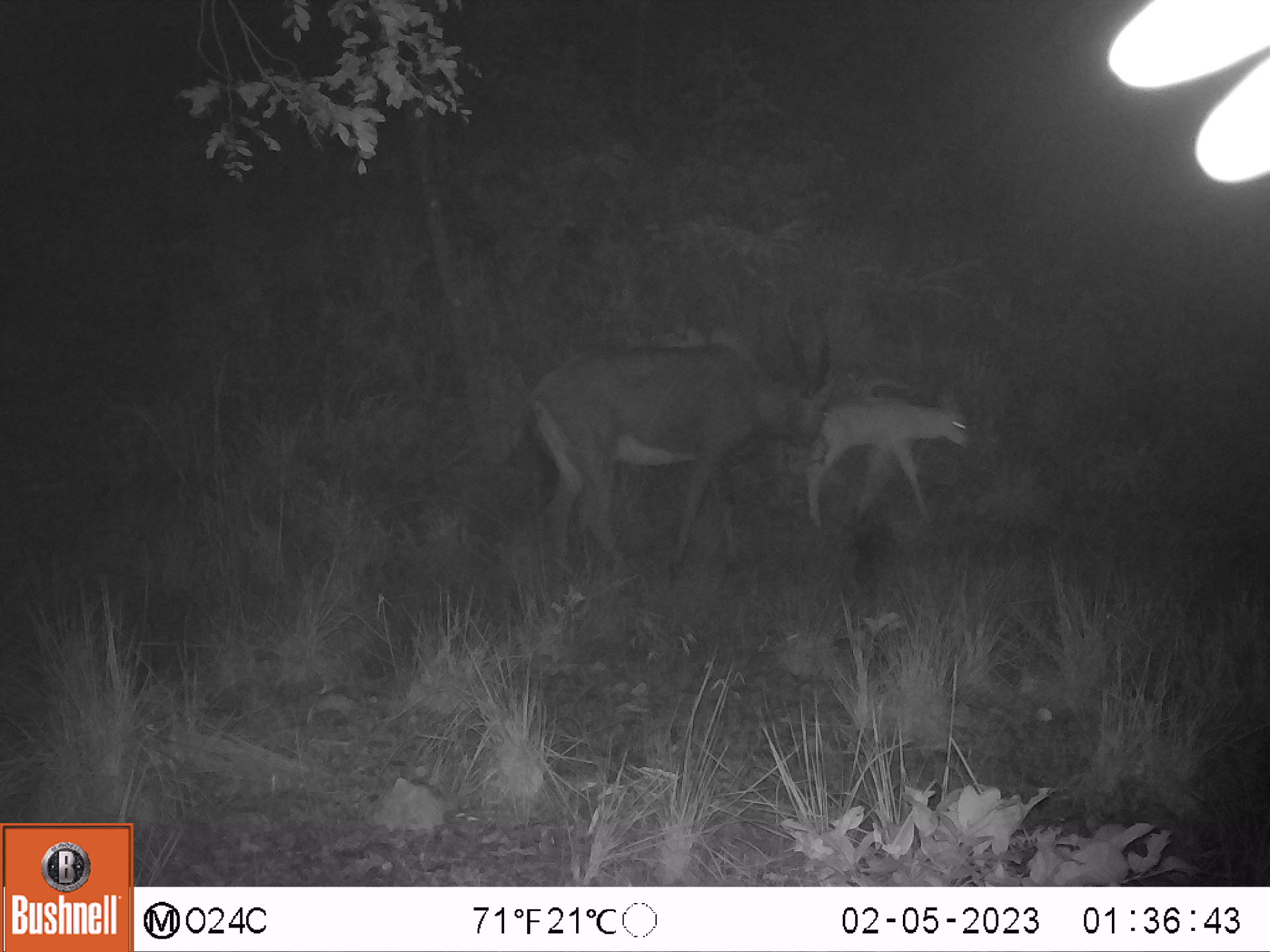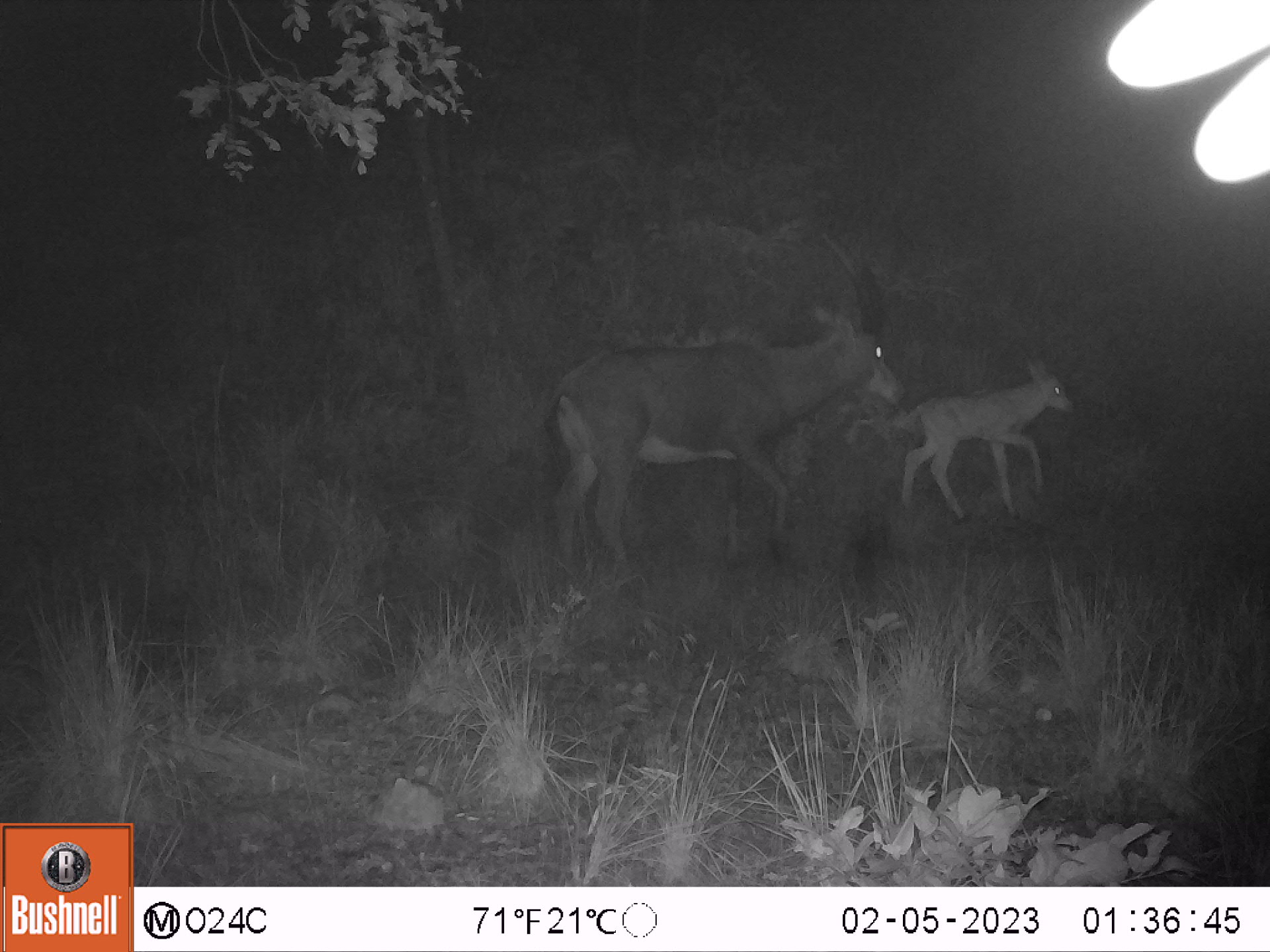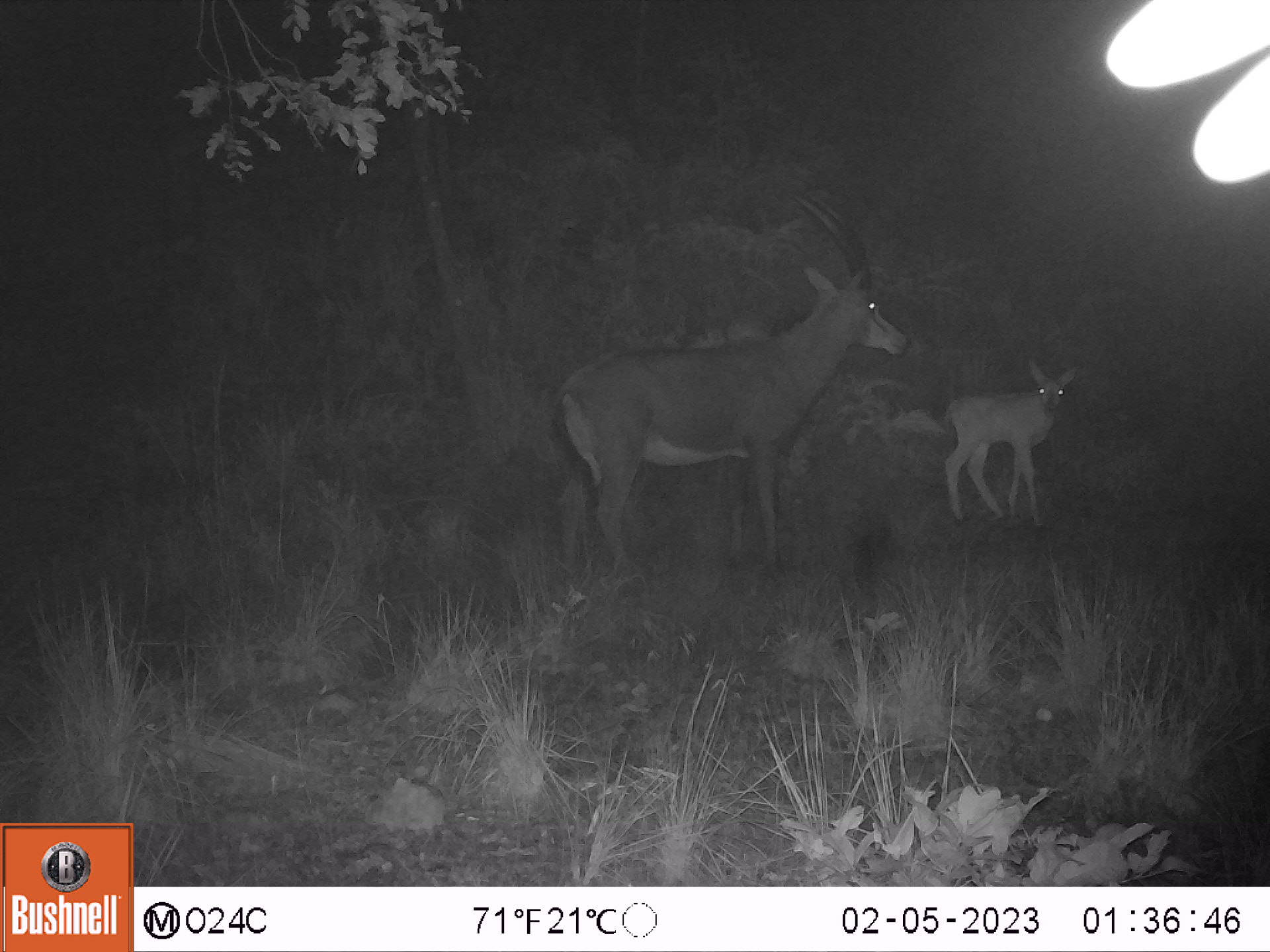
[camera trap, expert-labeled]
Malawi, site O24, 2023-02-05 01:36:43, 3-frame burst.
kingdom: Animalia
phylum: Chordata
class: Mammalia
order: Artiodactyla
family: Bovidae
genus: Hippotragus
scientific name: Hippotragus niger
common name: sable antelope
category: sable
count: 2